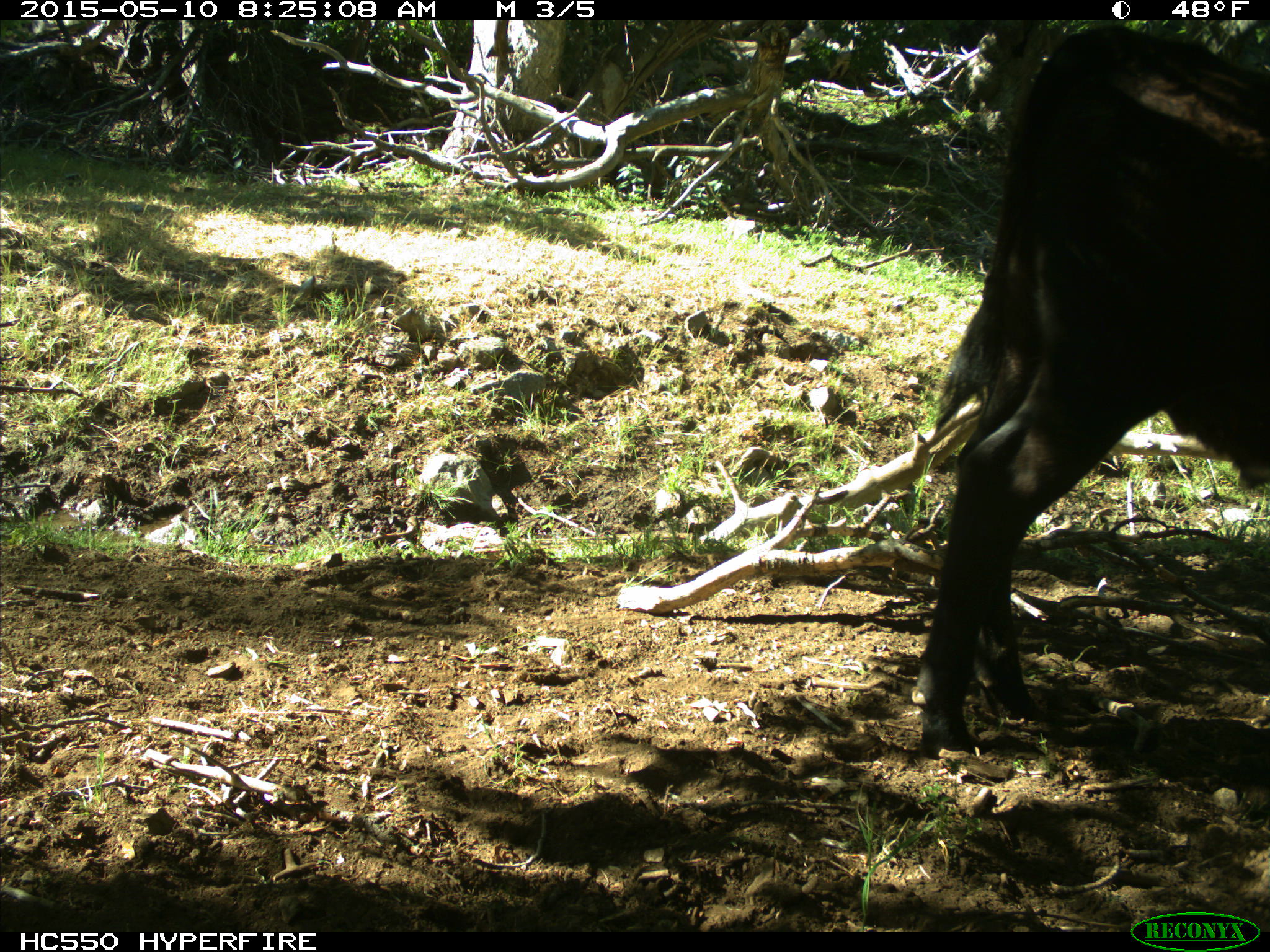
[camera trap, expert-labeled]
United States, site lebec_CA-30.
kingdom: Animalia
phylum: Chordata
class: Mammalia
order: Artiodactyla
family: Bovidae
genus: Bos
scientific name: Bos taurus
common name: domestic cow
Bos taurus (domestic cow).